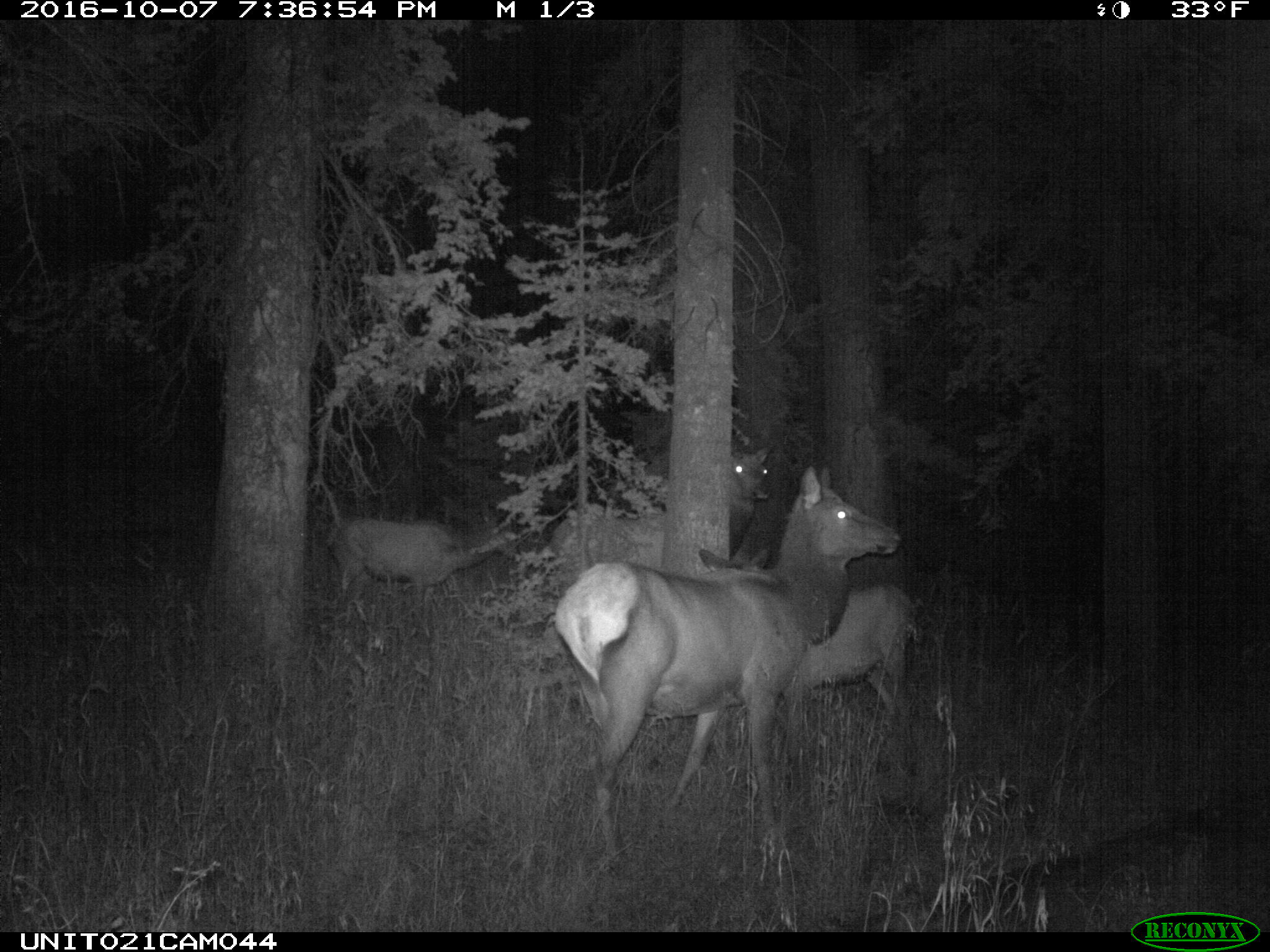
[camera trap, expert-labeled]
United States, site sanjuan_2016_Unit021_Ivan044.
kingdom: Animalia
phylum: Chordata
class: Mammalia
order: Artiodactyla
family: Cervidae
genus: Cervus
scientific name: Cervus elaphus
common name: red deer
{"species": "Cervus elaphus (red deer)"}